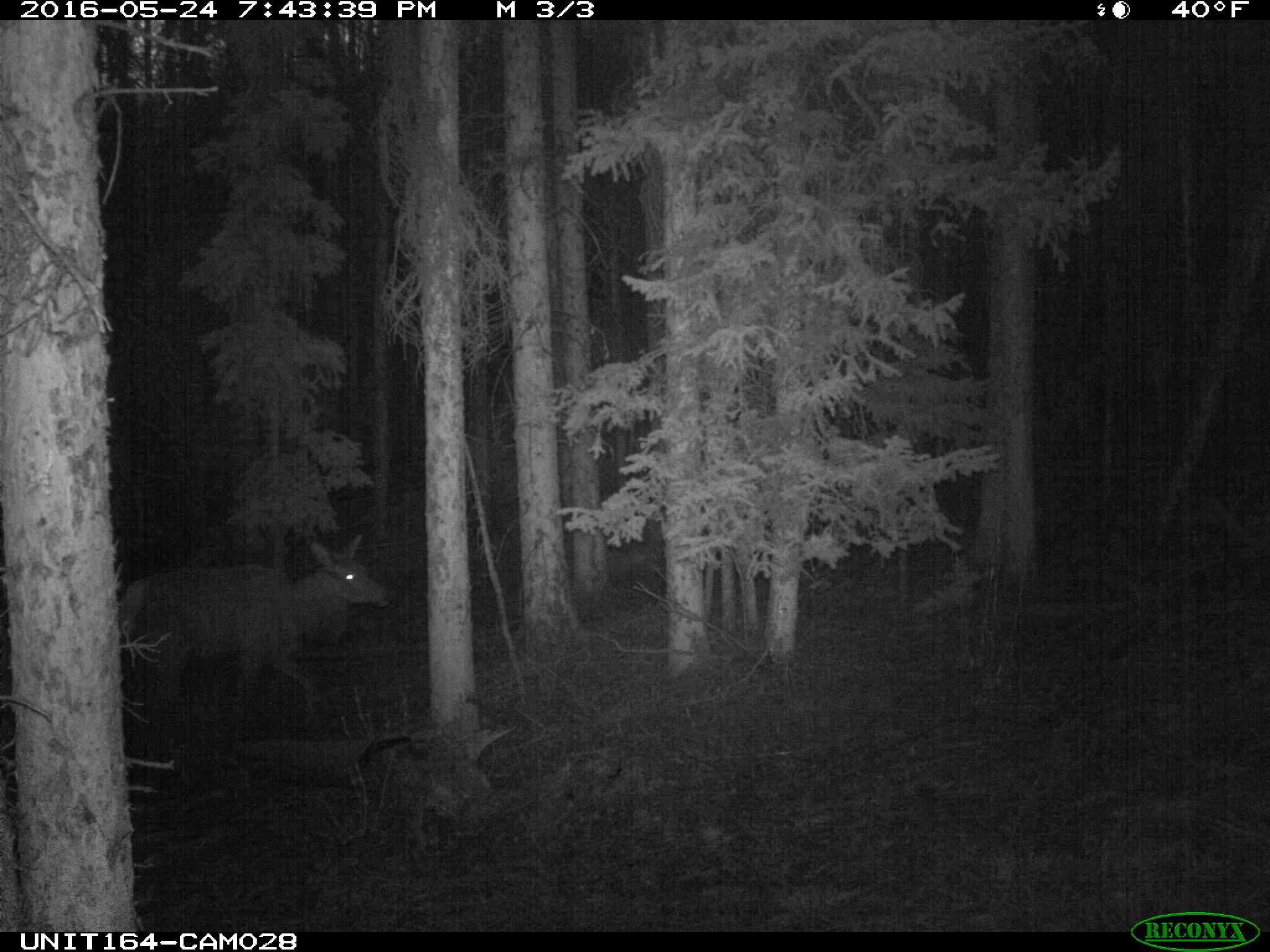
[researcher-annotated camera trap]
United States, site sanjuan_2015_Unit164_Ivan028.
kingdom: Animalia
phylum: Chordata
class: Mammalia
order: Artiodactyla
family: Cervidae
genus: Cervus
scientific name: Cervus elaphus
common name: red deer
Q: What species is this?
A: Cervus elaphus (red deer).